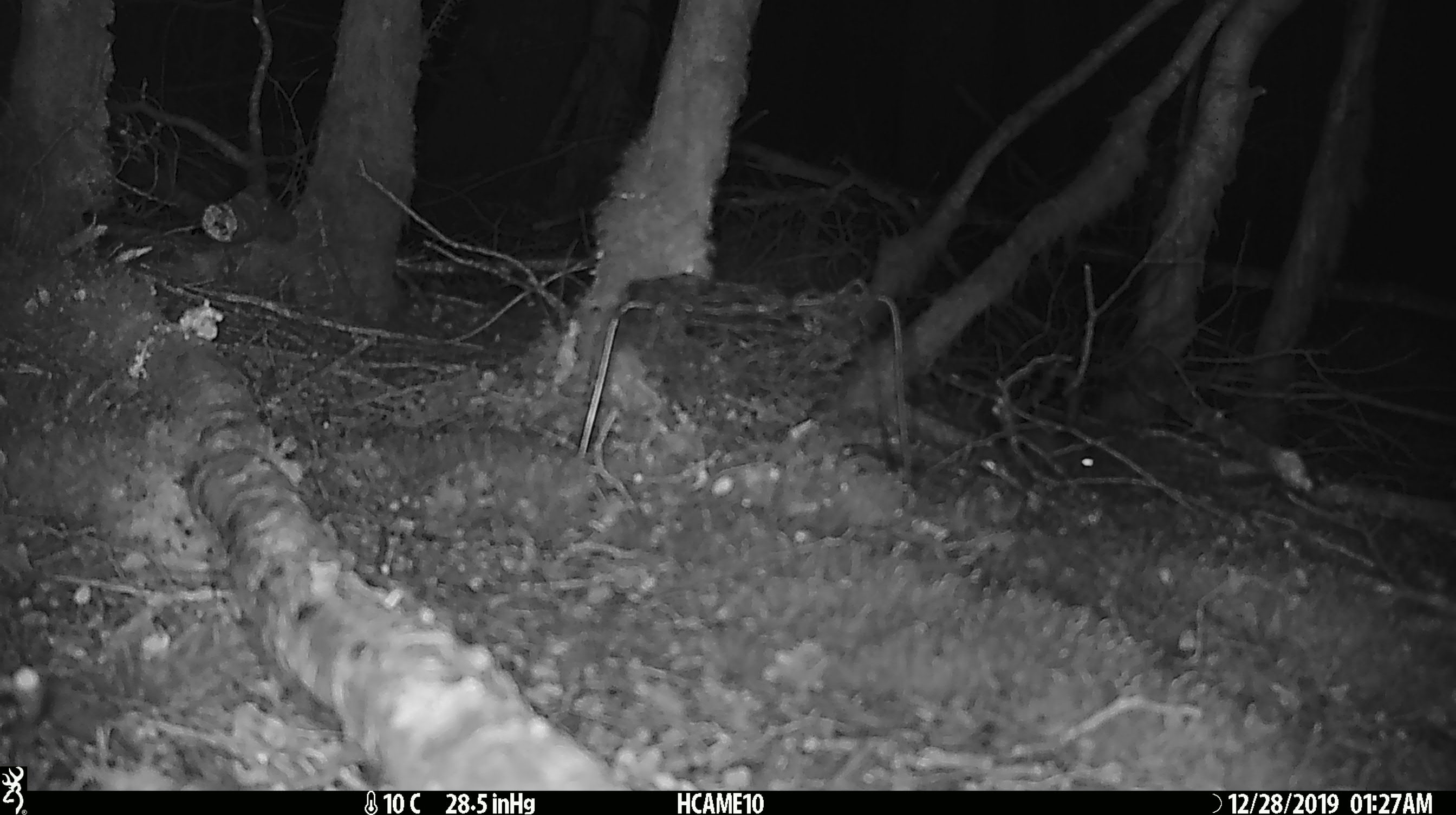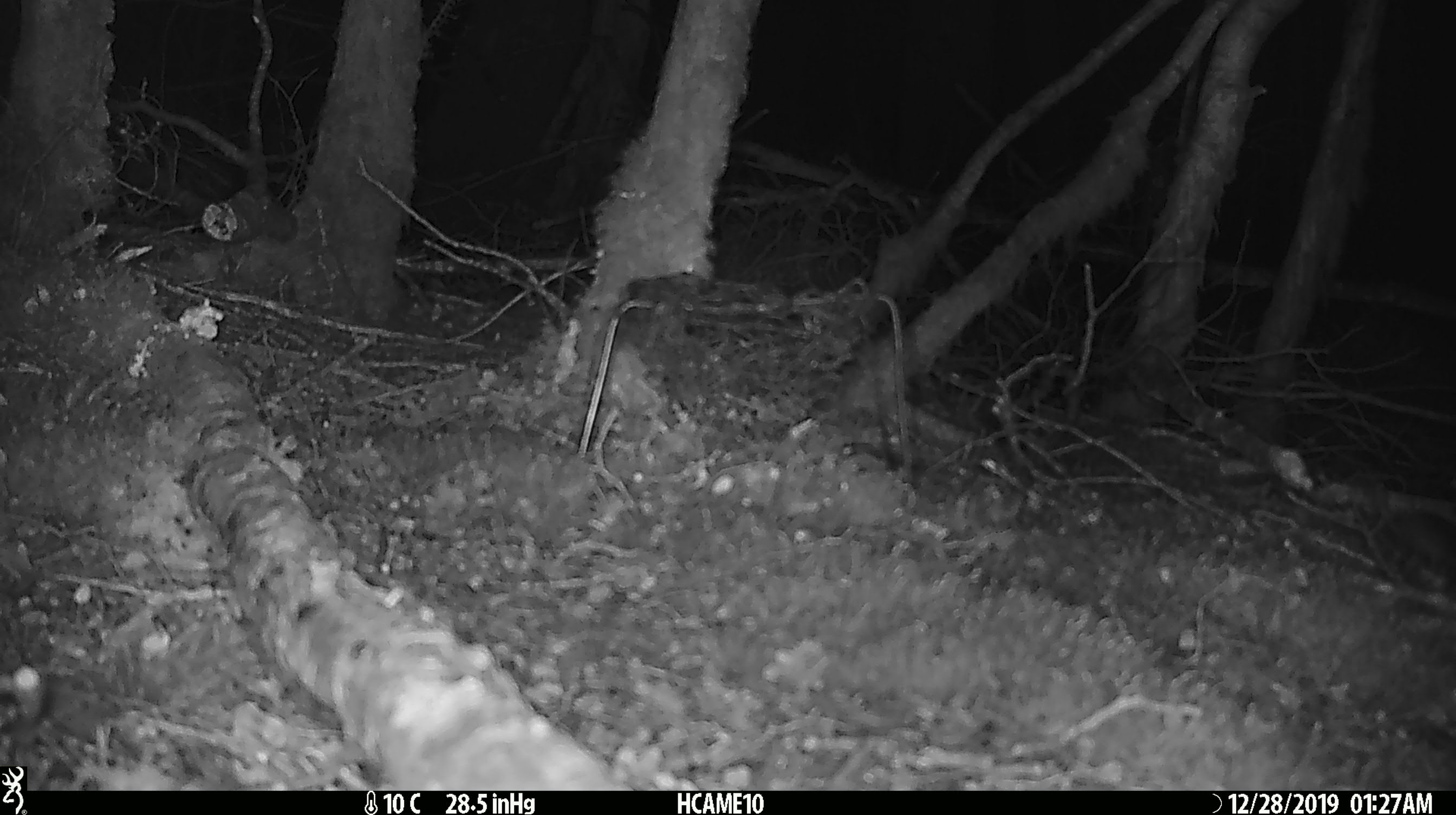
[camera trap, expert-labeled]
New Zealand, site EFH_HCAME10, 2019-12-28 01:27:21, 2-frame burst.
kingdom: Animalia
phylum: Chordata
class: Mammalia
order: Rodentia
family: Muridae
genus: Mus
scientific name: Mus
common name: mouse